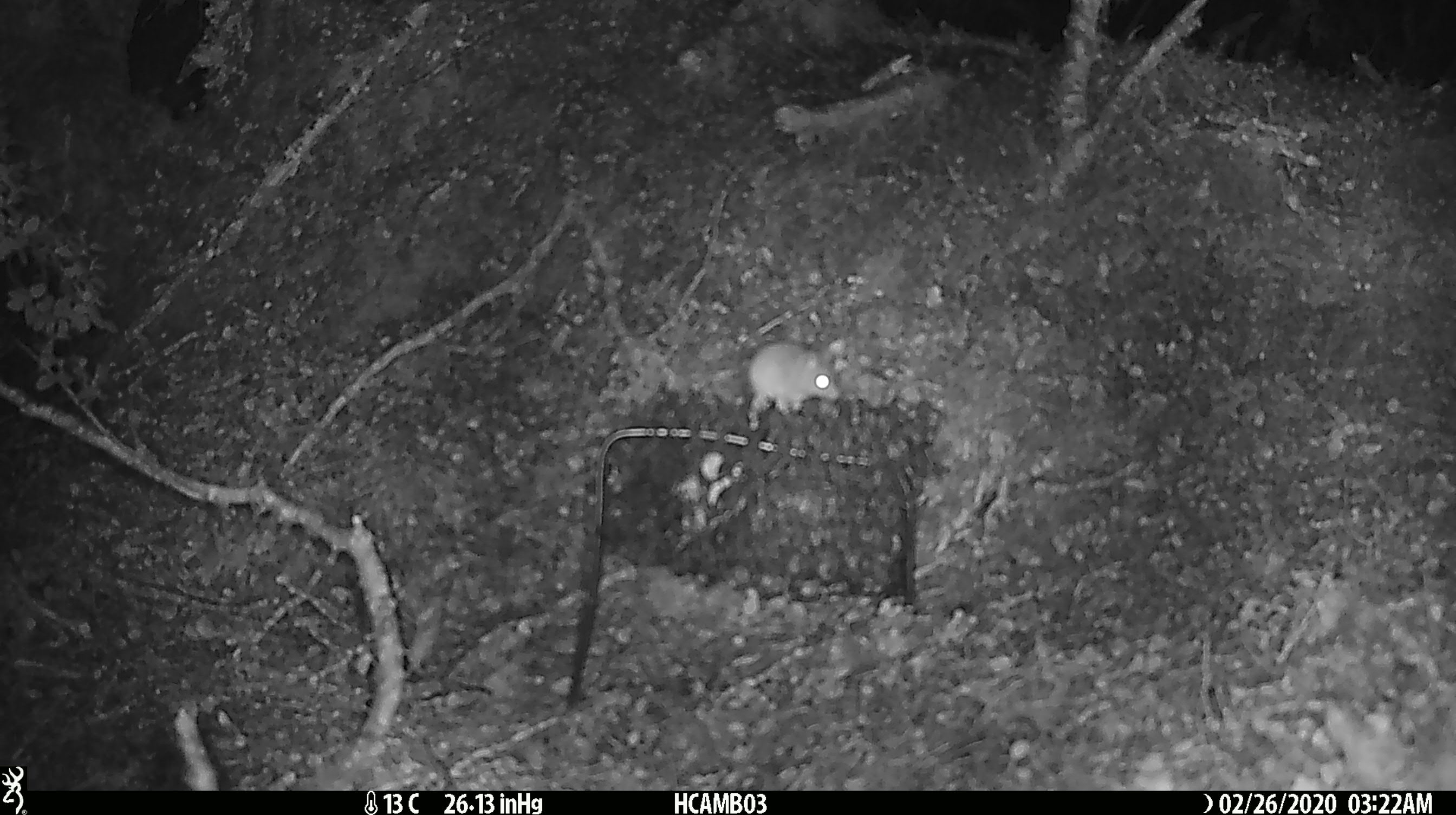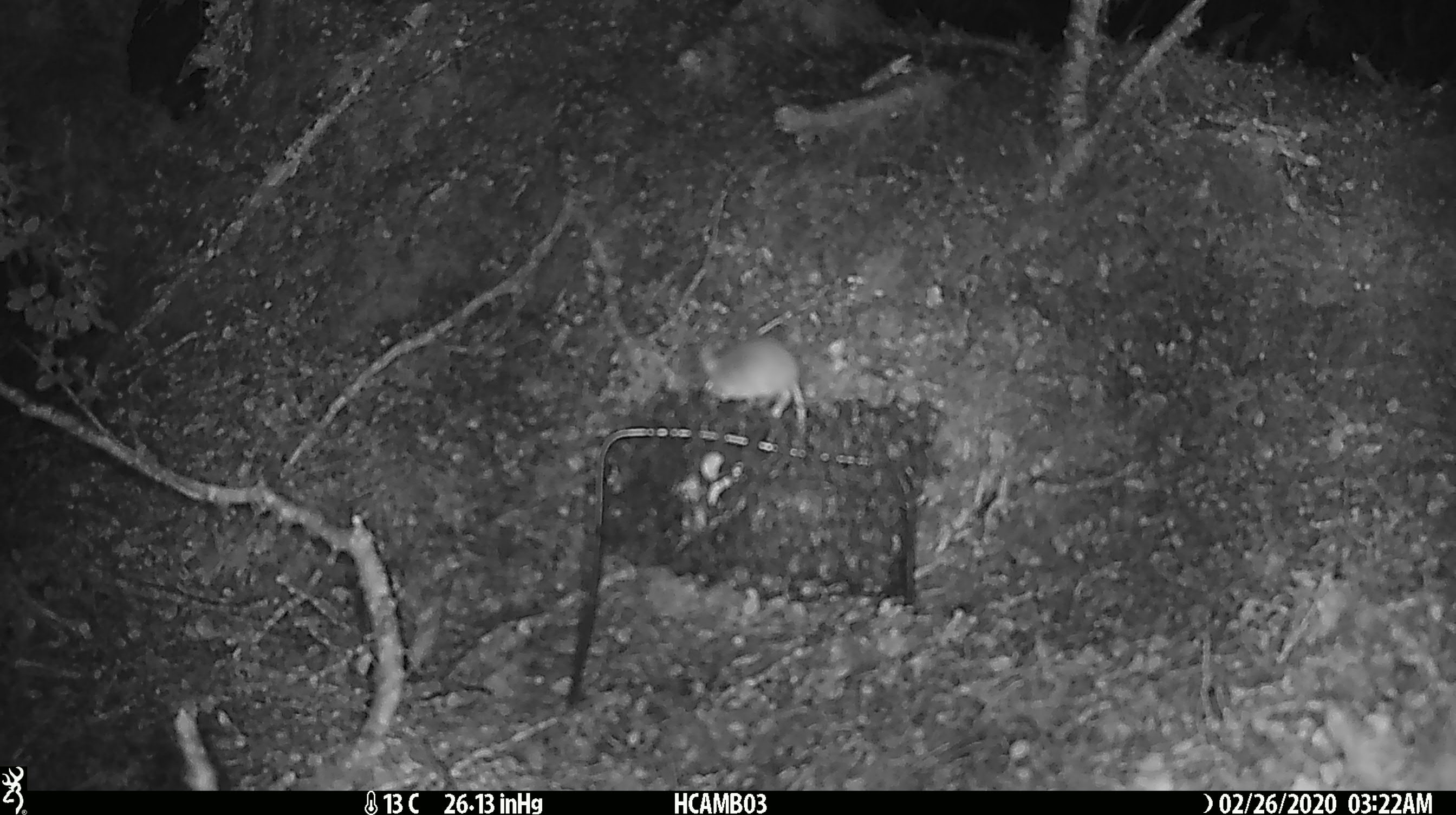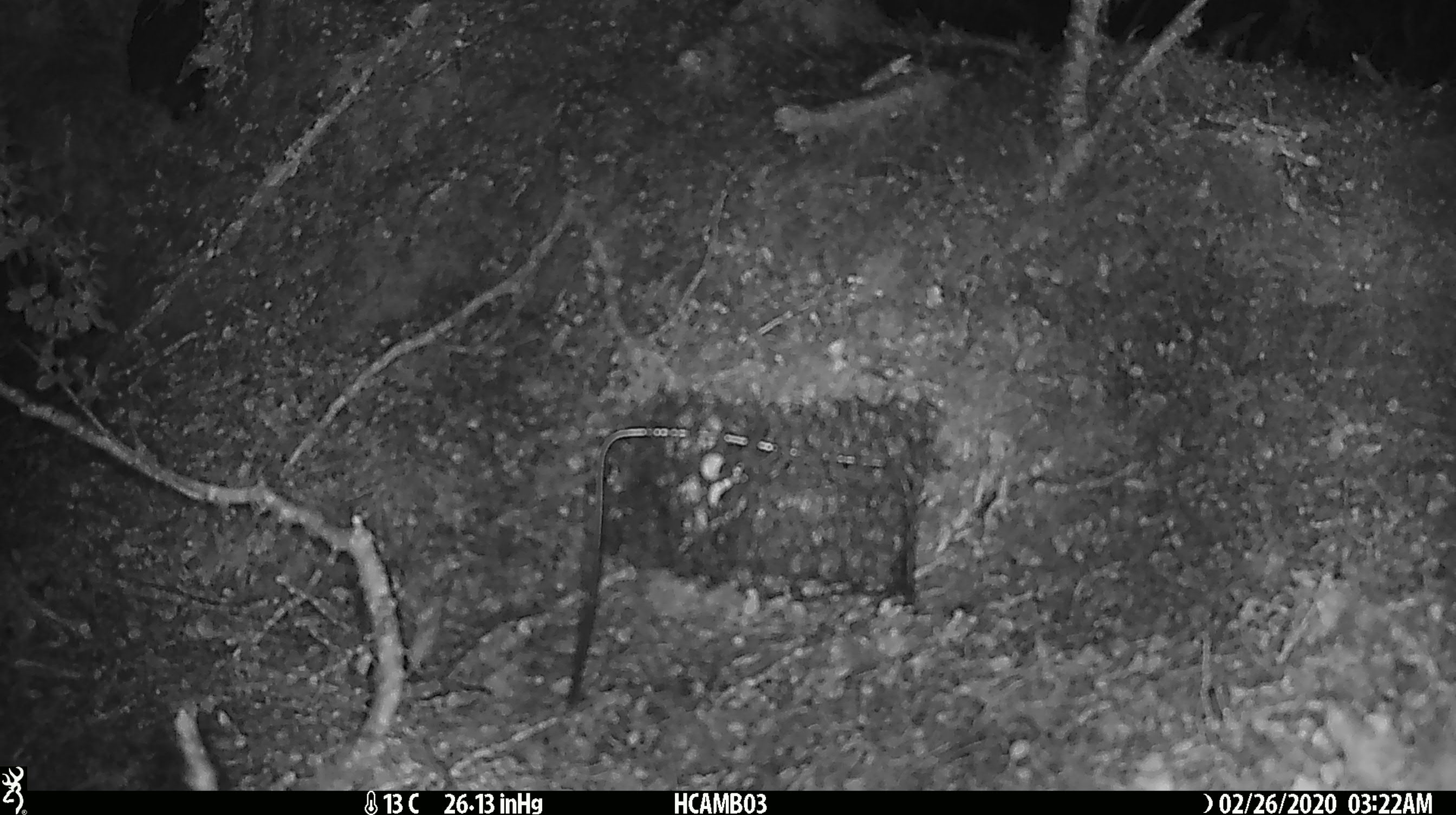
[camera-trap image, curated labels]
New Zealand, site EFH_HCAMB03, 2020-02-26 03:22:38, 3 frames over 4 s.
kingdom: Animalia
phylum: Chordata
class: Mammalia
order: Rodentia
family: Muridae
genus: Mus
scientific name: Mus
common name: mouse